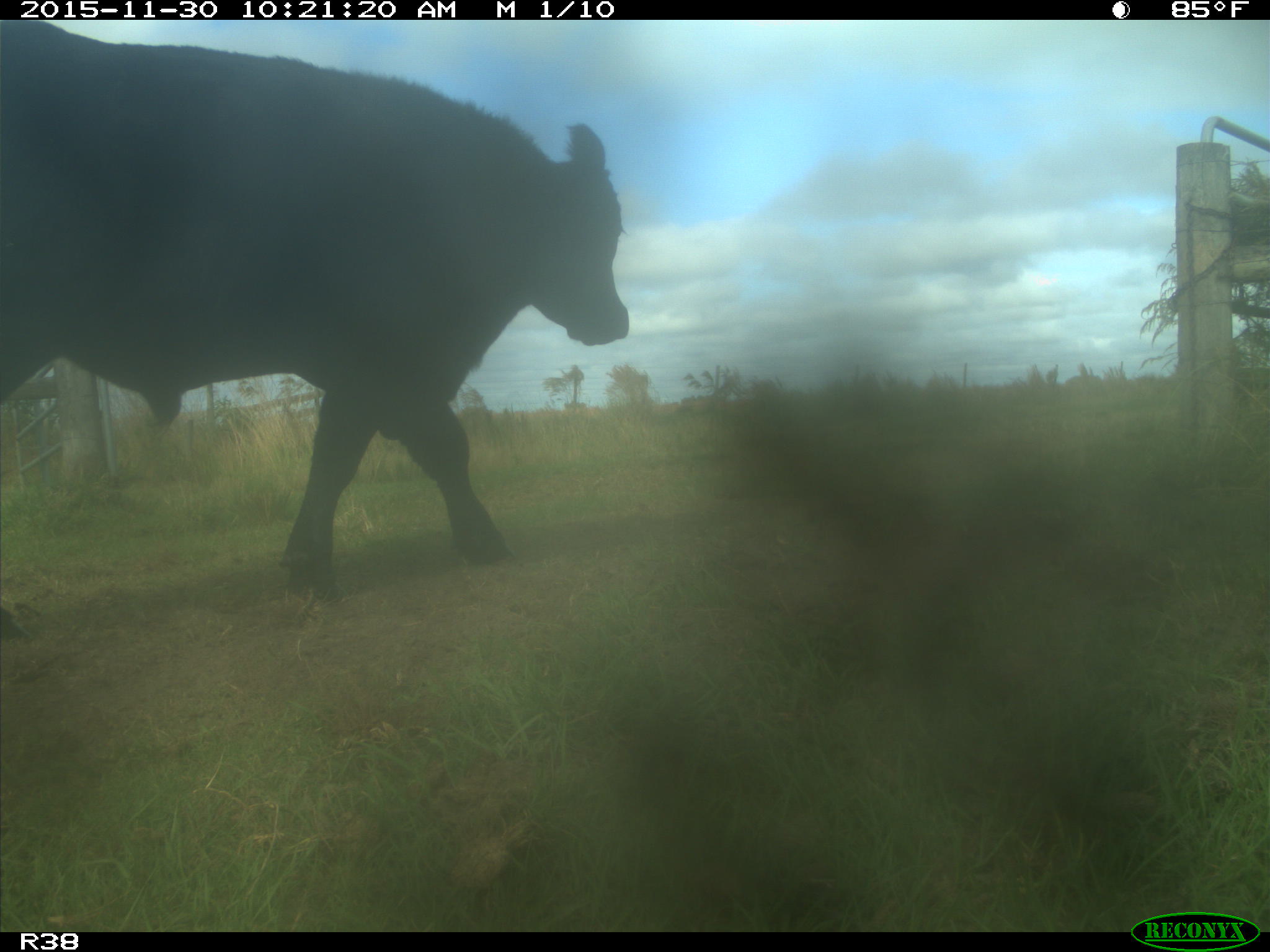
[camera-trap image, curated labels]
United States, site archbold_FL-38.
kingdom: Animalia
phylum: Chordata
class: Mammalia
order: Artiodactyla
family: Bovidae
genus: Bos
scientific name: Bos taurus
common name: domestic cow